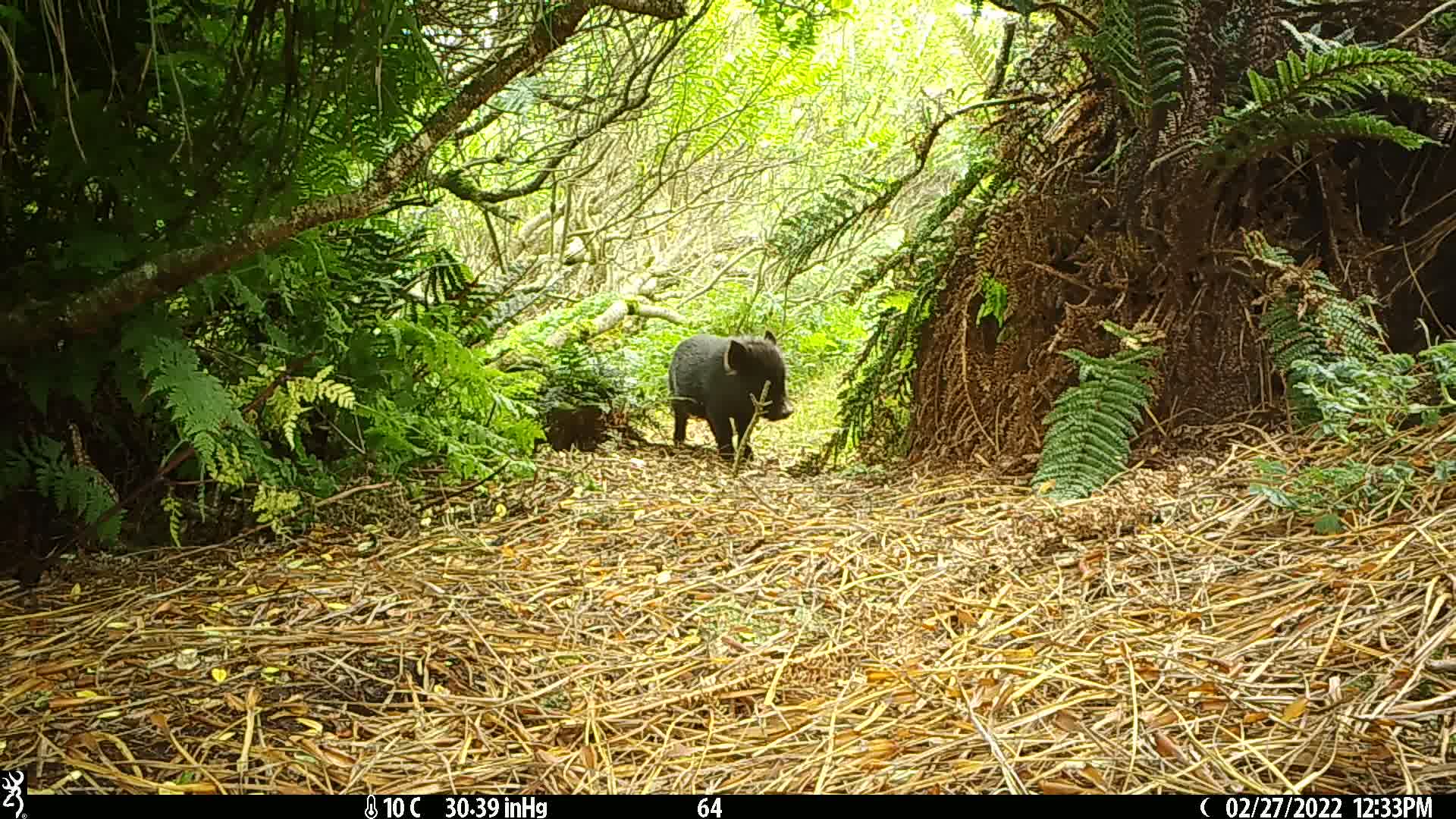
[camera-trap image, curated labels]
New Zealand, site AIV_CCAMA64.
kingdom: Animalia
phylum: Chordata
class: Mammalia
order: Artiodactyla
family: Suidae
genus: Sus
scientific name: Sus scrofa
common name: pig